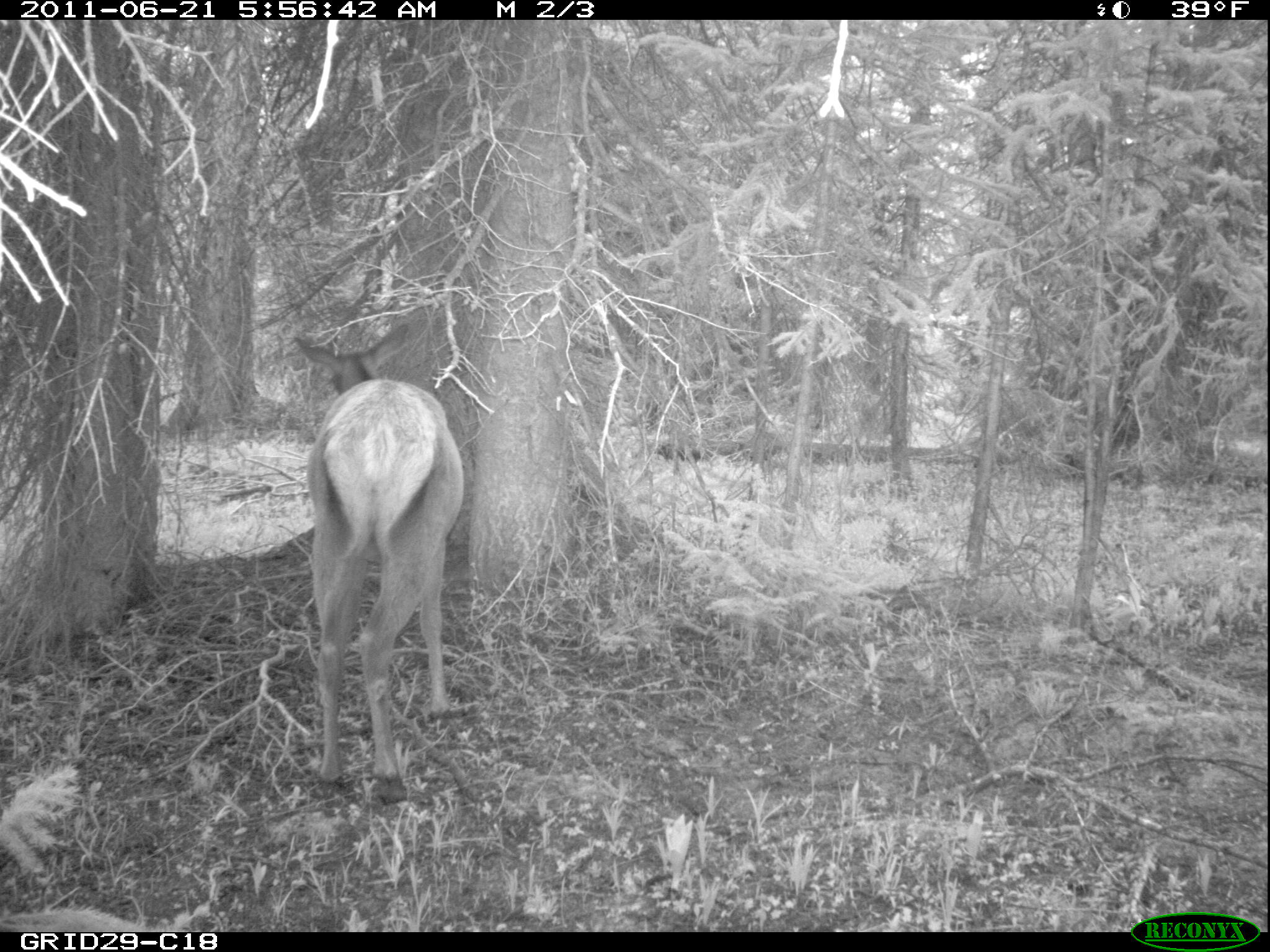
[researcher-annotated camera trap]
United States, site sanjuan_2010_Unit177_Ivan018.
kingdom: Animalia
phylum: Chordata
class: Mammalia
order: Artiodactyla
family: Cervidae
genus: Cervus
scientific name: Cervus elaphus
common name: red deer